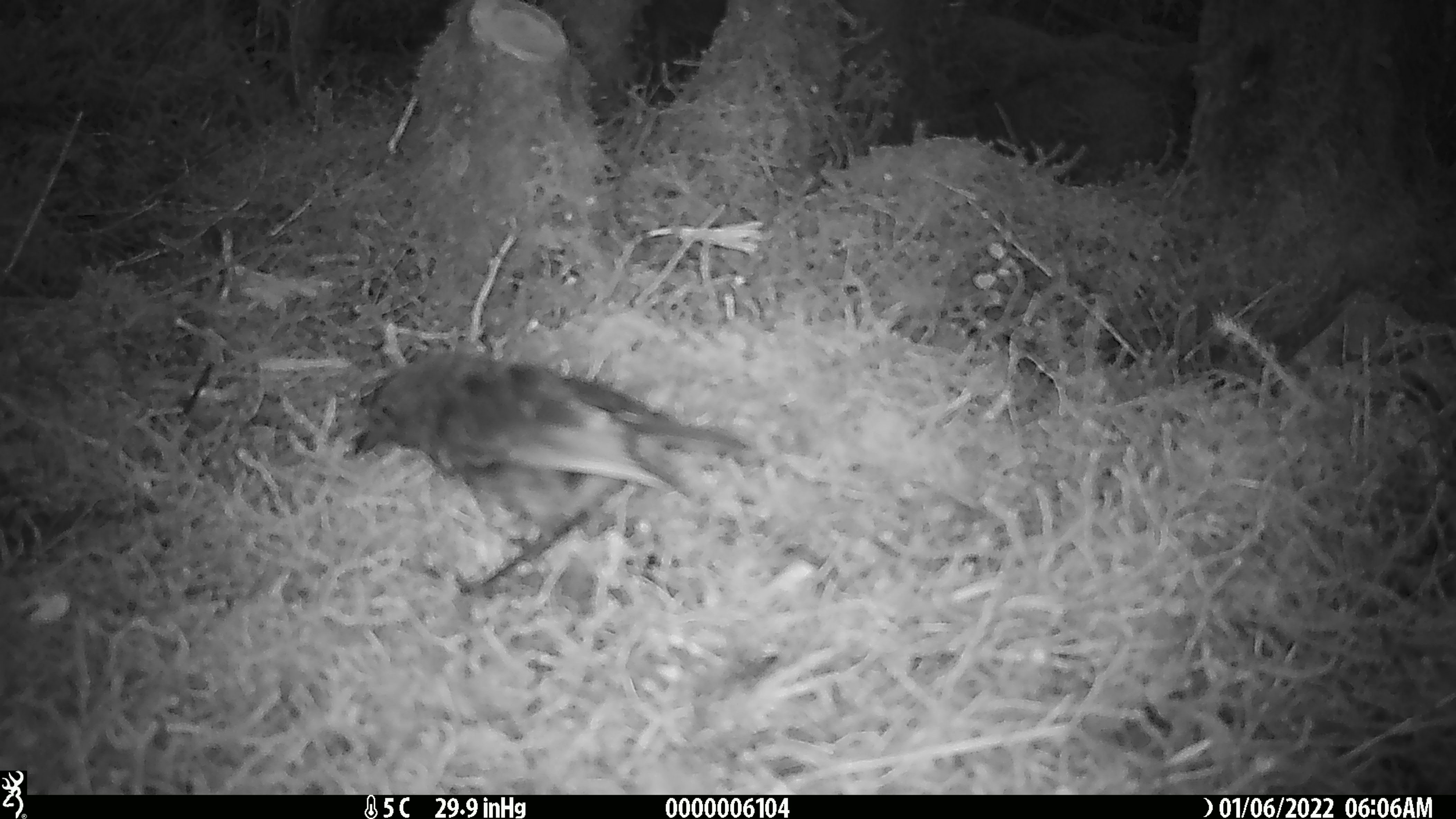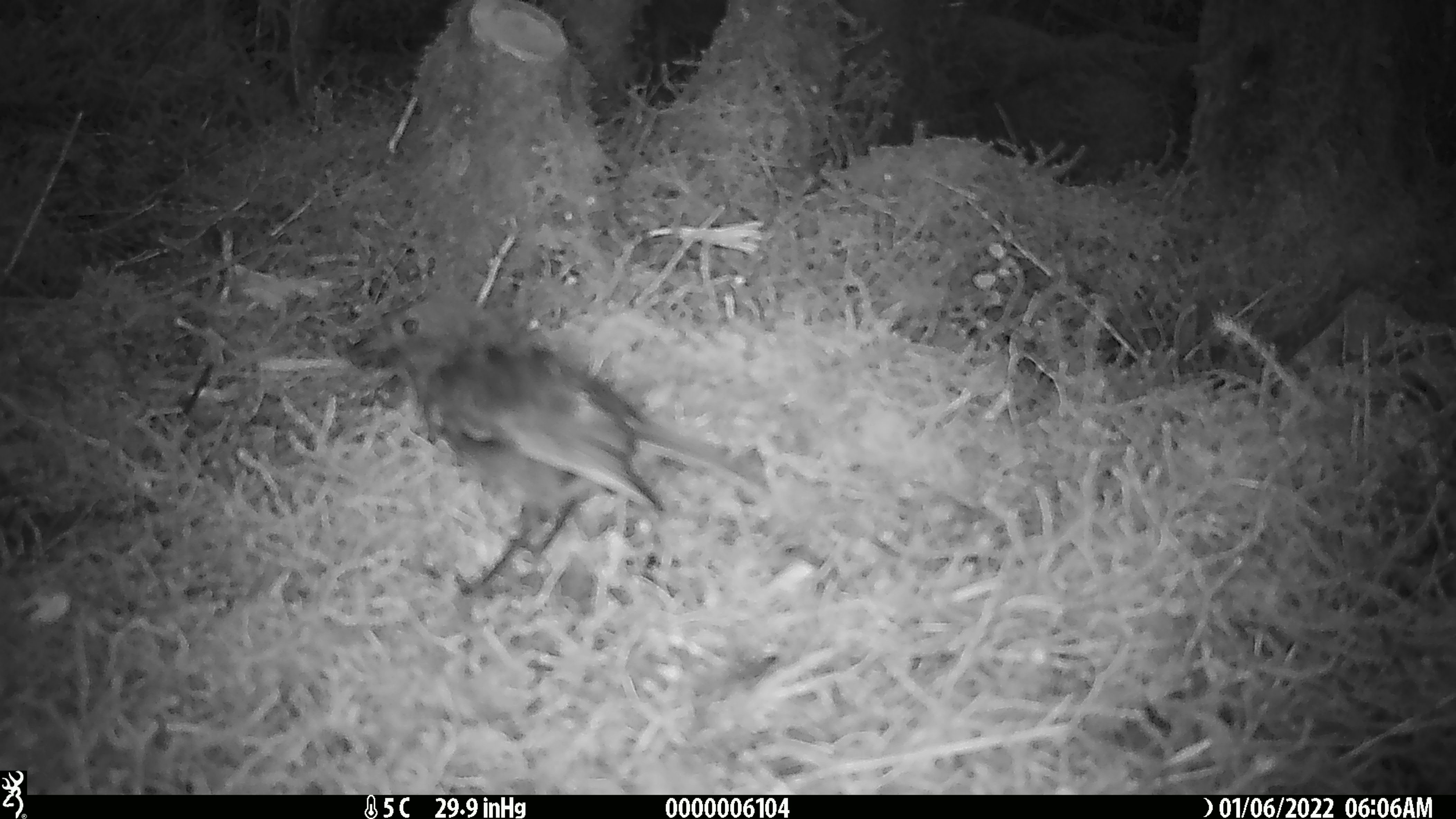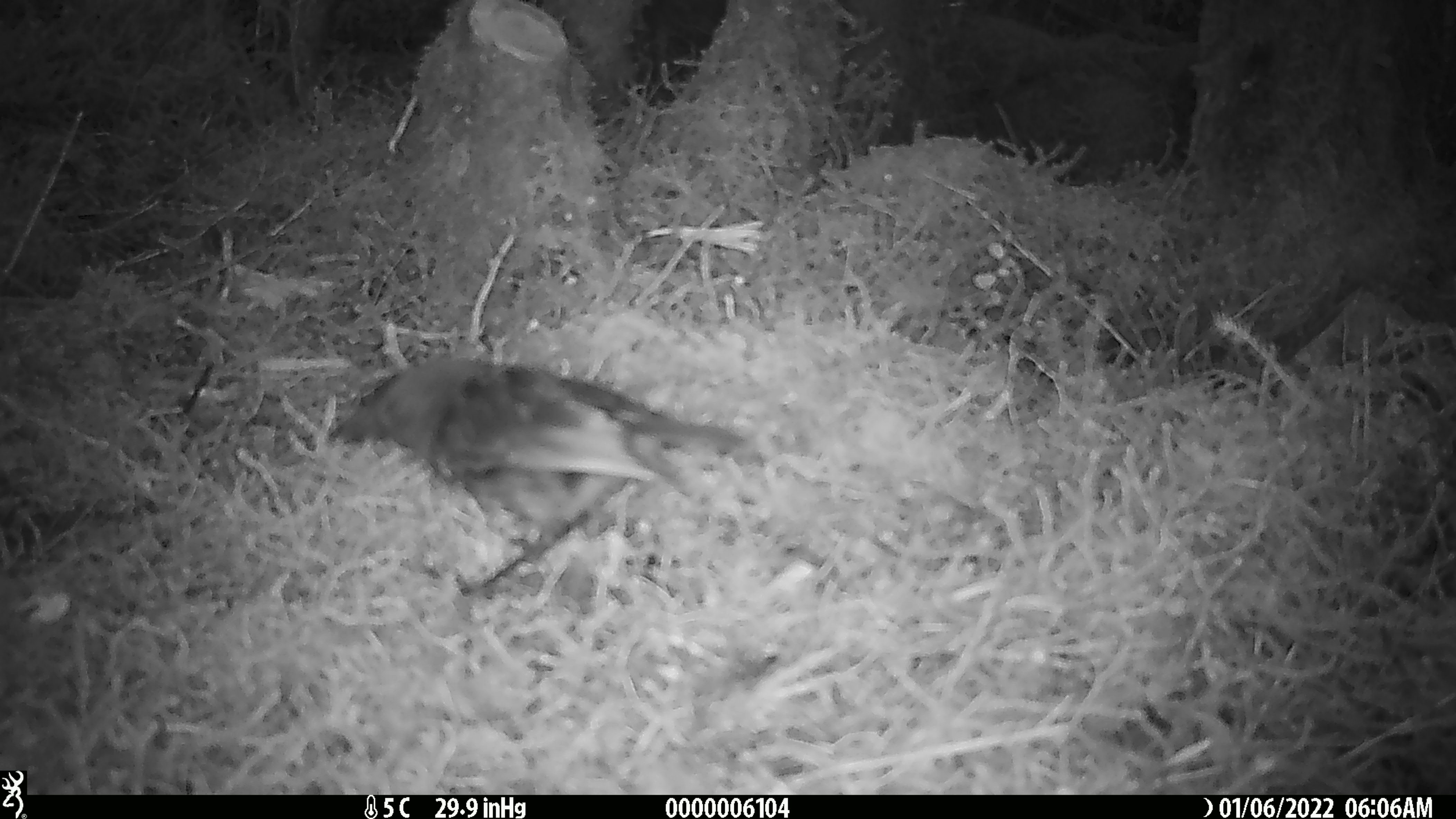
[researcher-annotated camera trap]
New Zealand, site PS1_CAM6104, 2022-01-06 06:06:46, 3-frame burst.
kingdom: Animalia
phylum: Chordata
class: Aves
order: Passeriformes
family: Petroicidae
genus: Petroica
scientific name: Petroica australis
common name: new zealand robin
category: robin